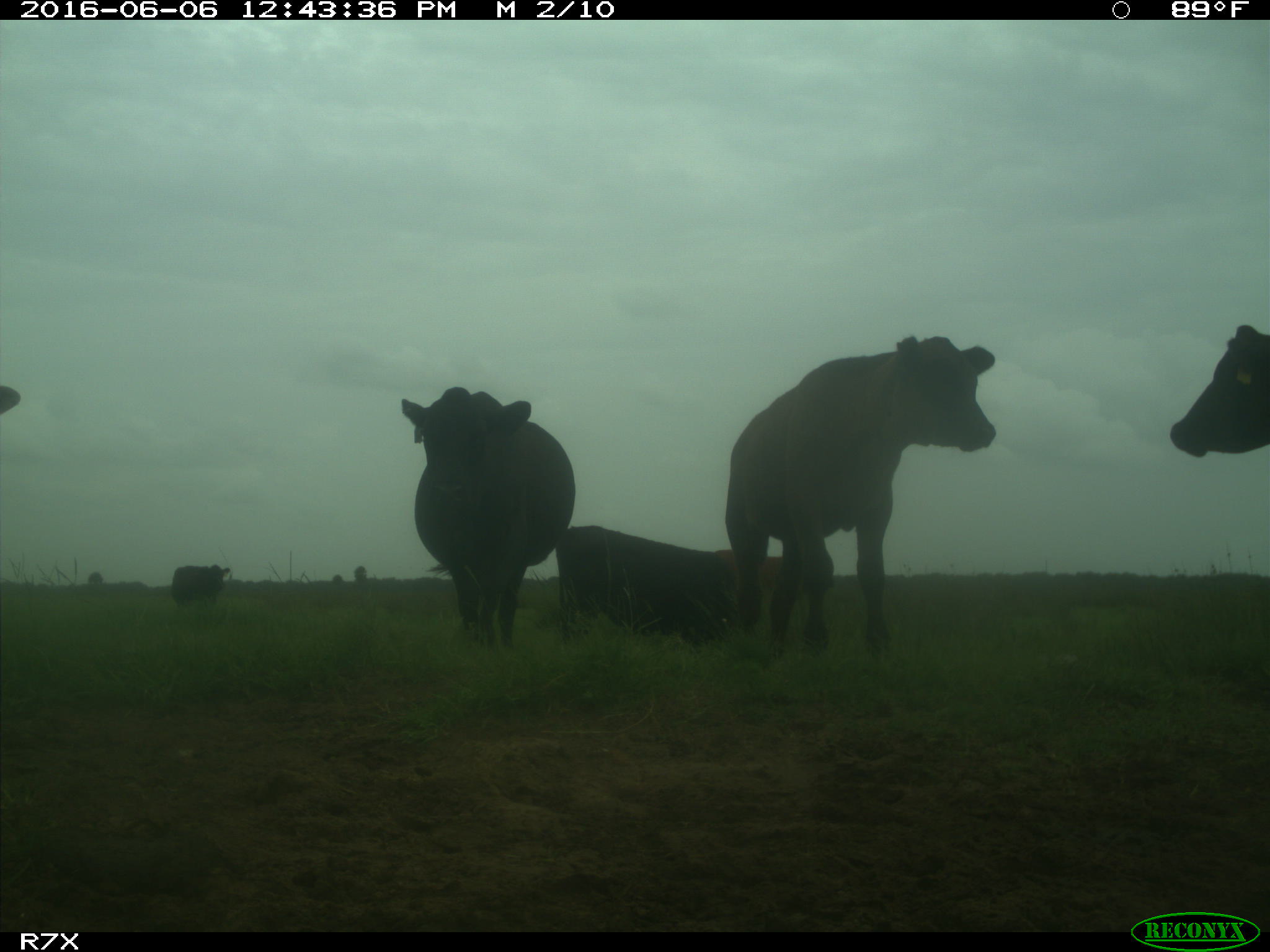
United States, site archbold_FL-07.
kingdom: Animalia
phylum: Chordata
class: Mammalia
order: Artiodactyla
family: Bovidae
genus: Bos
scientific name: Bos taurus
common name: domestic cow